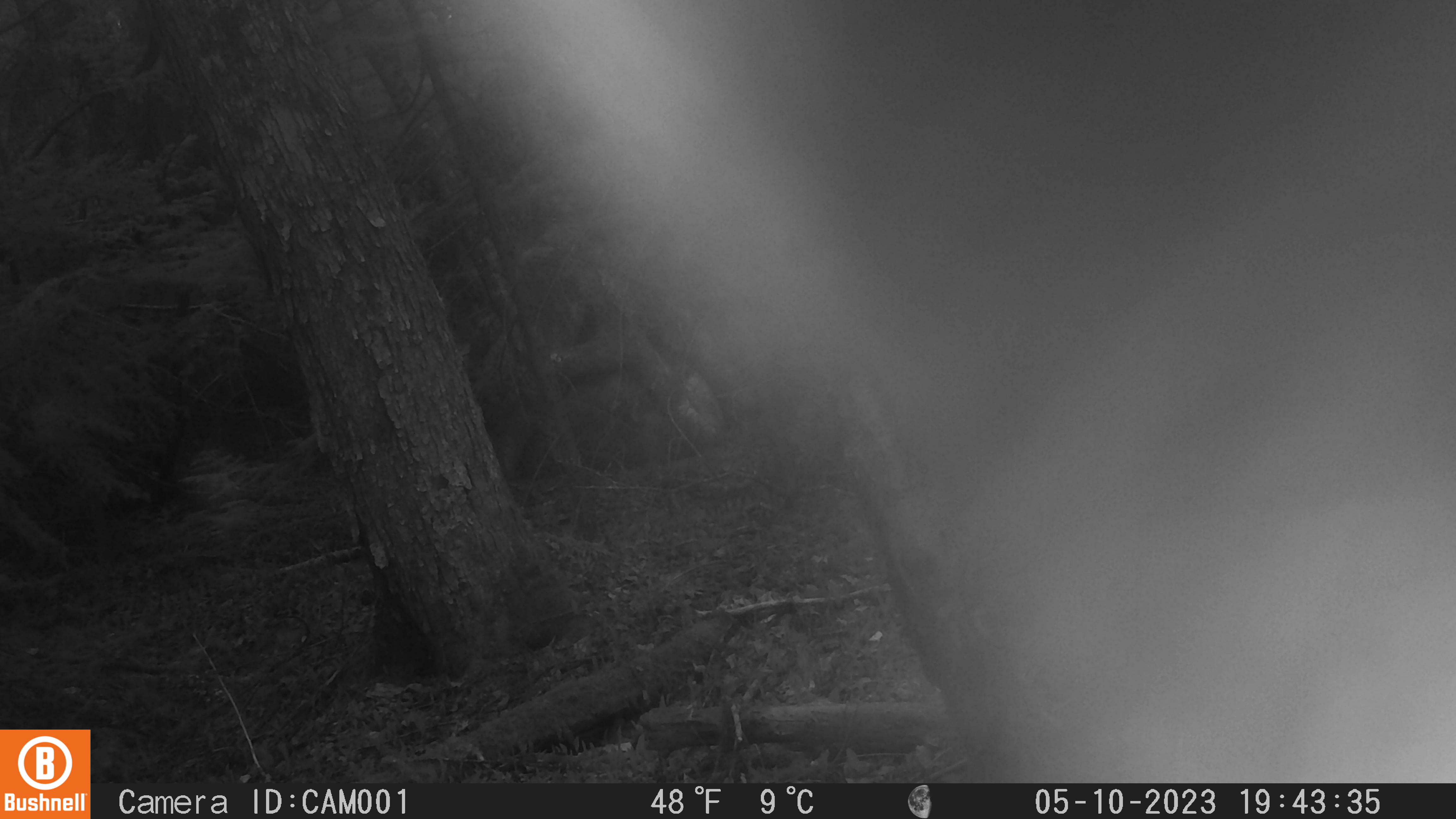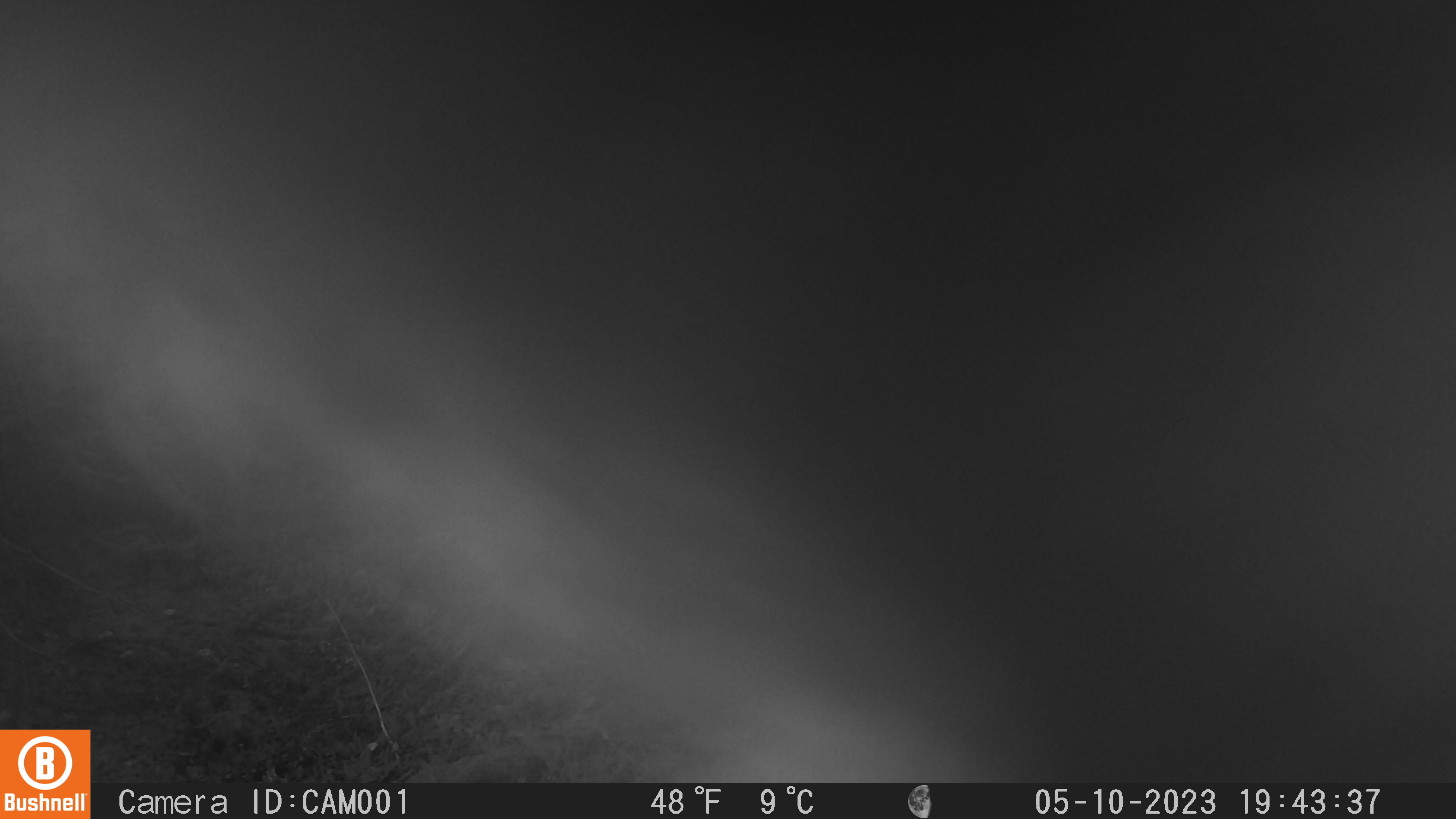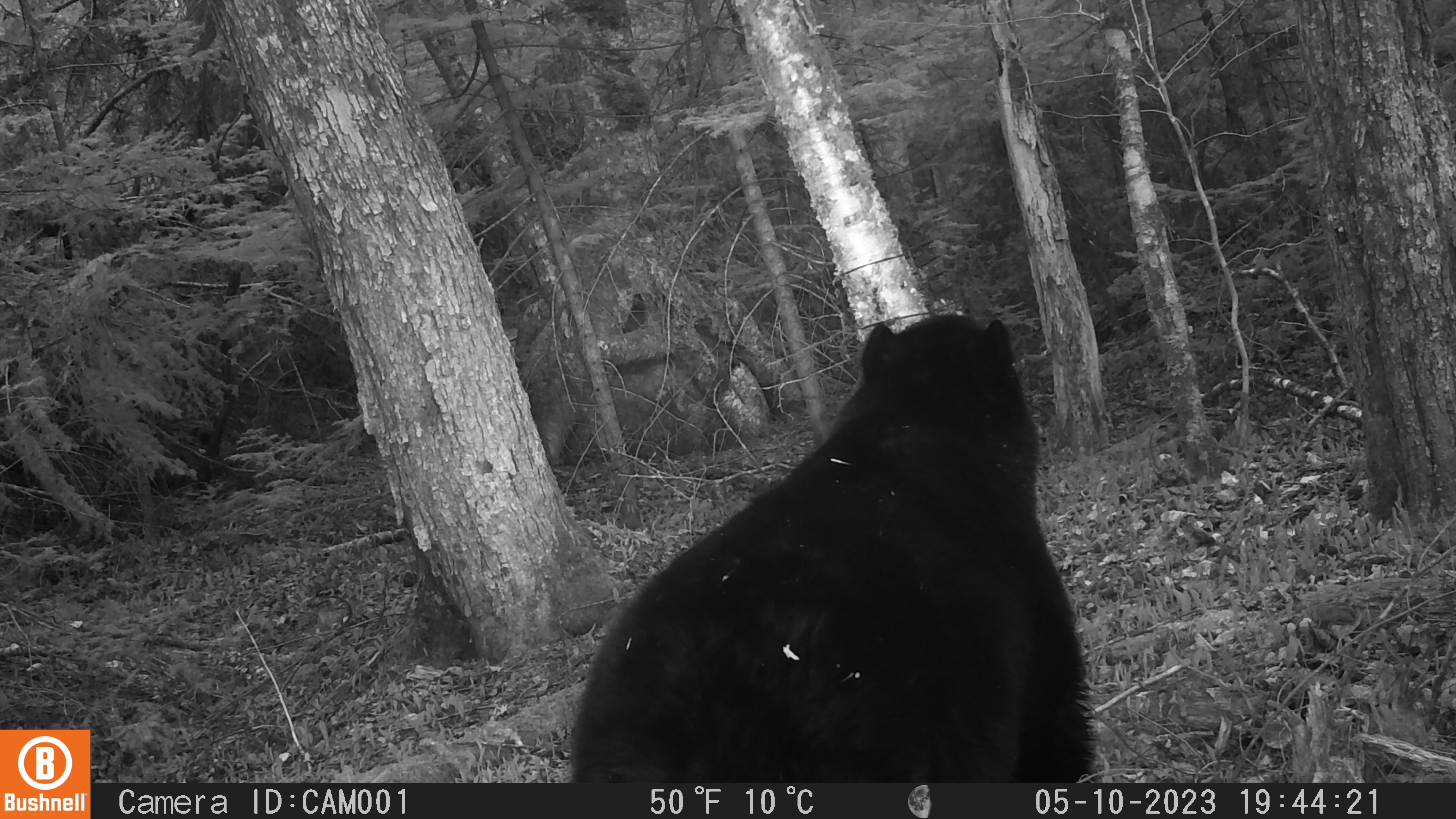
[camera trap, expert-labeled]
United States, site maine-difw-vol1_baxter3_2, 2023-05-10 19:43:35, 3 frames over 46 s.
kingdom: Animalia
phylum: Chordata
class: Mammalia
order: Carnivora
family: Ursidae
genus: Ursus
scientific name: Ursus americanus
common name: black bear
Black bear (Ursus americanus).